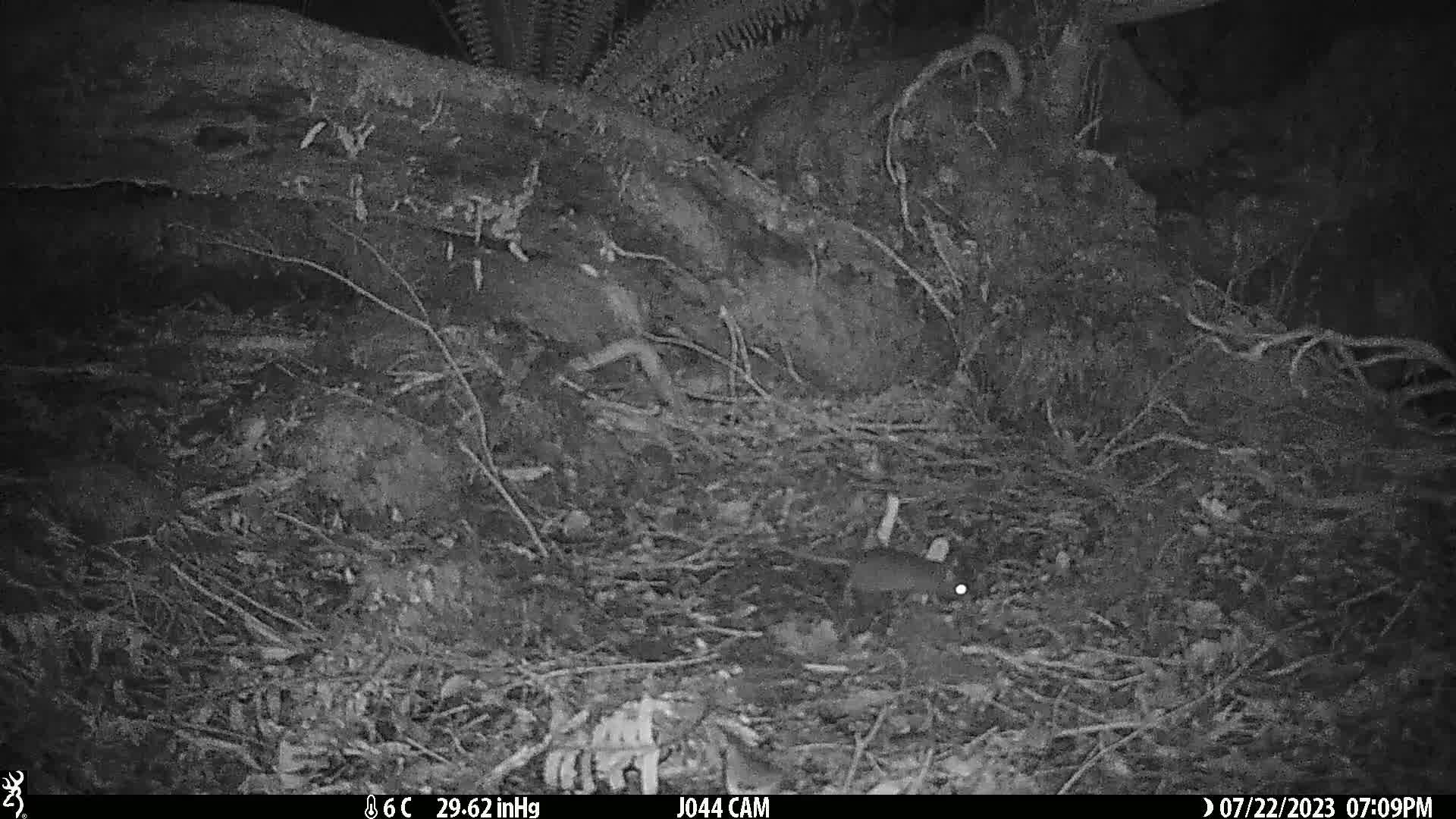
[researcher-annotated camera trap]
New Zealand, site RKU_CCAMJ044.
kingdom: Animalia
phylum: Chordata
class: Mammalia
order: Rodentia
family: Muridae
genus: Rattus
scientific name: Rattus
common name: rat